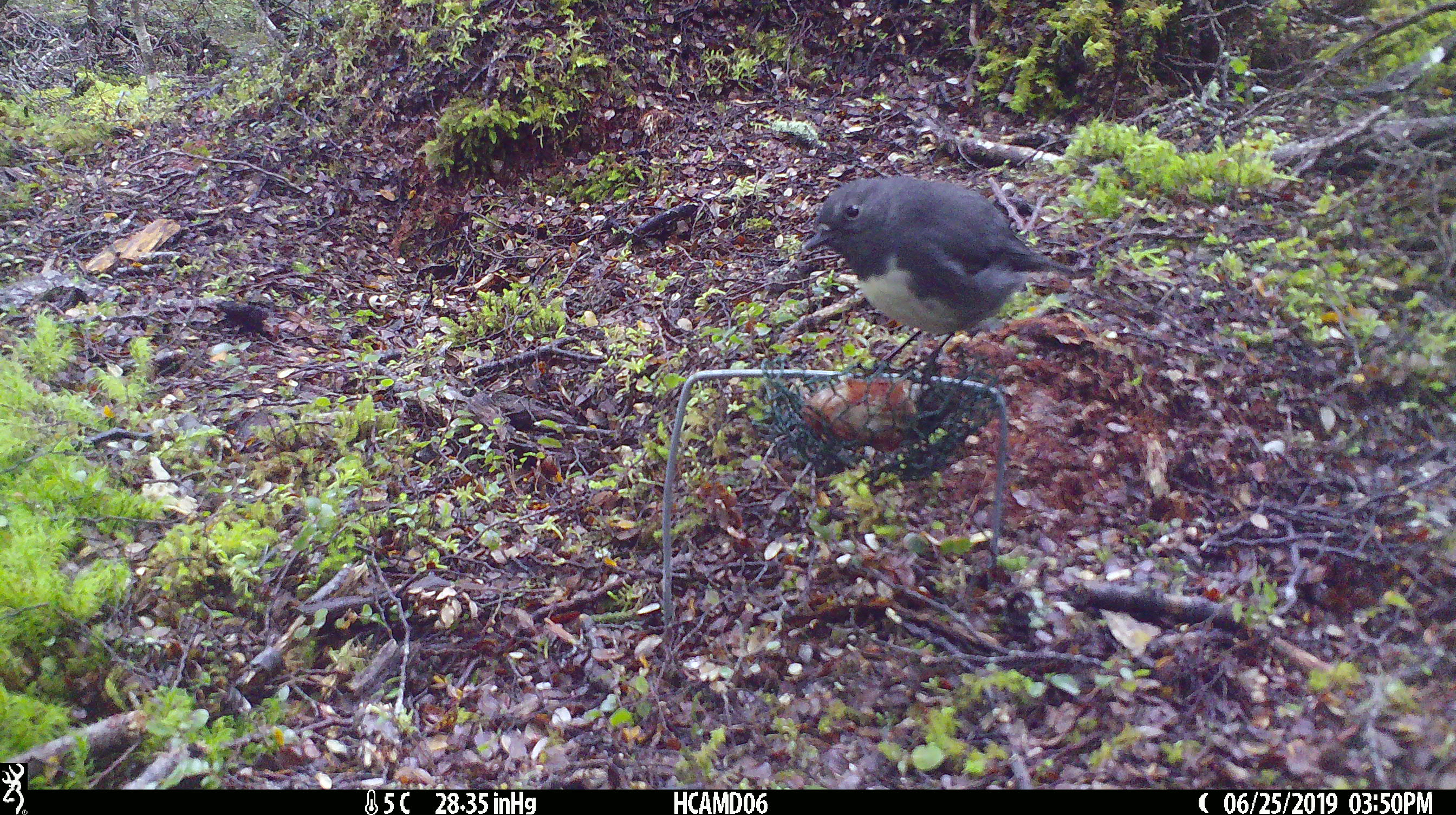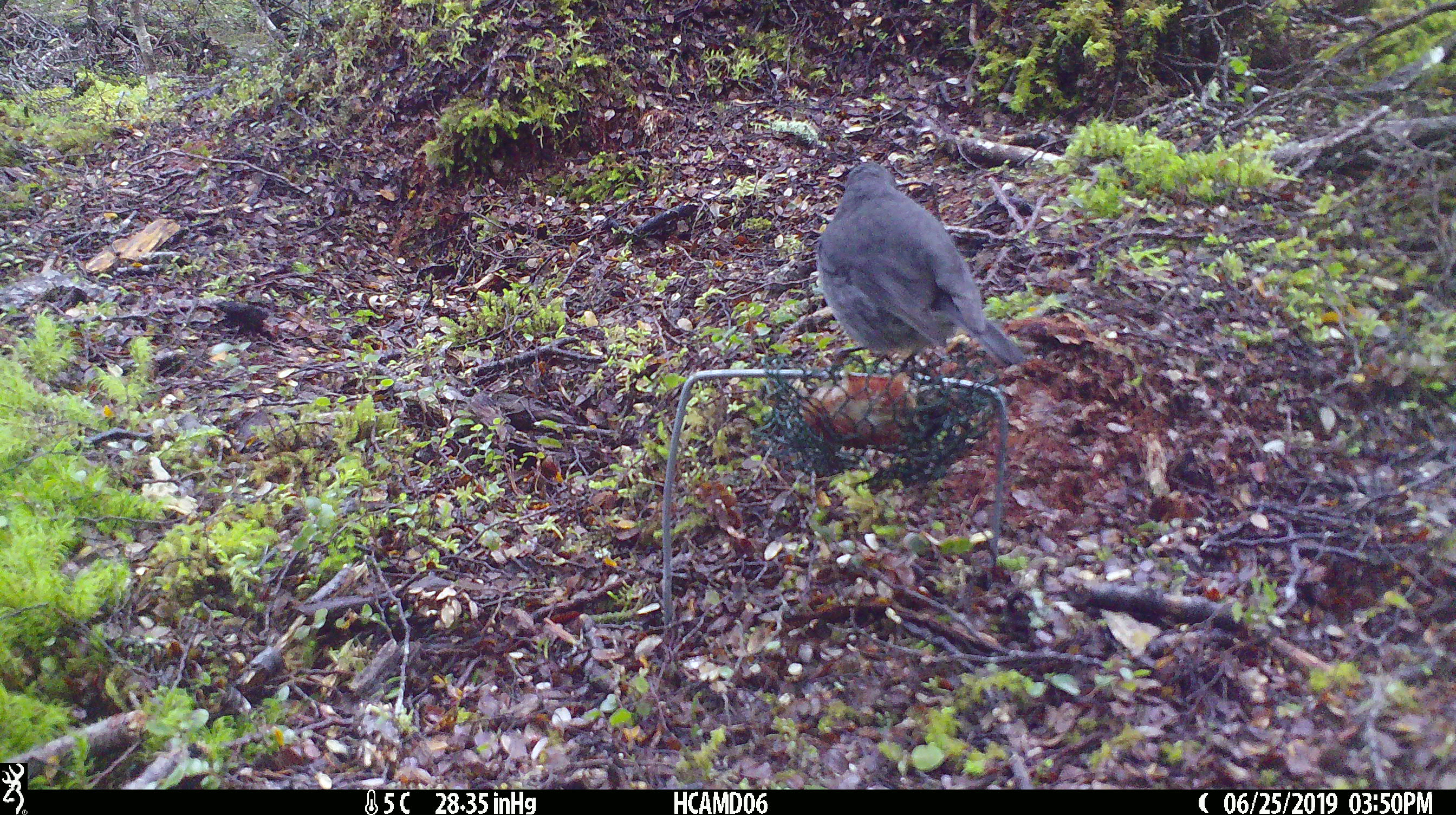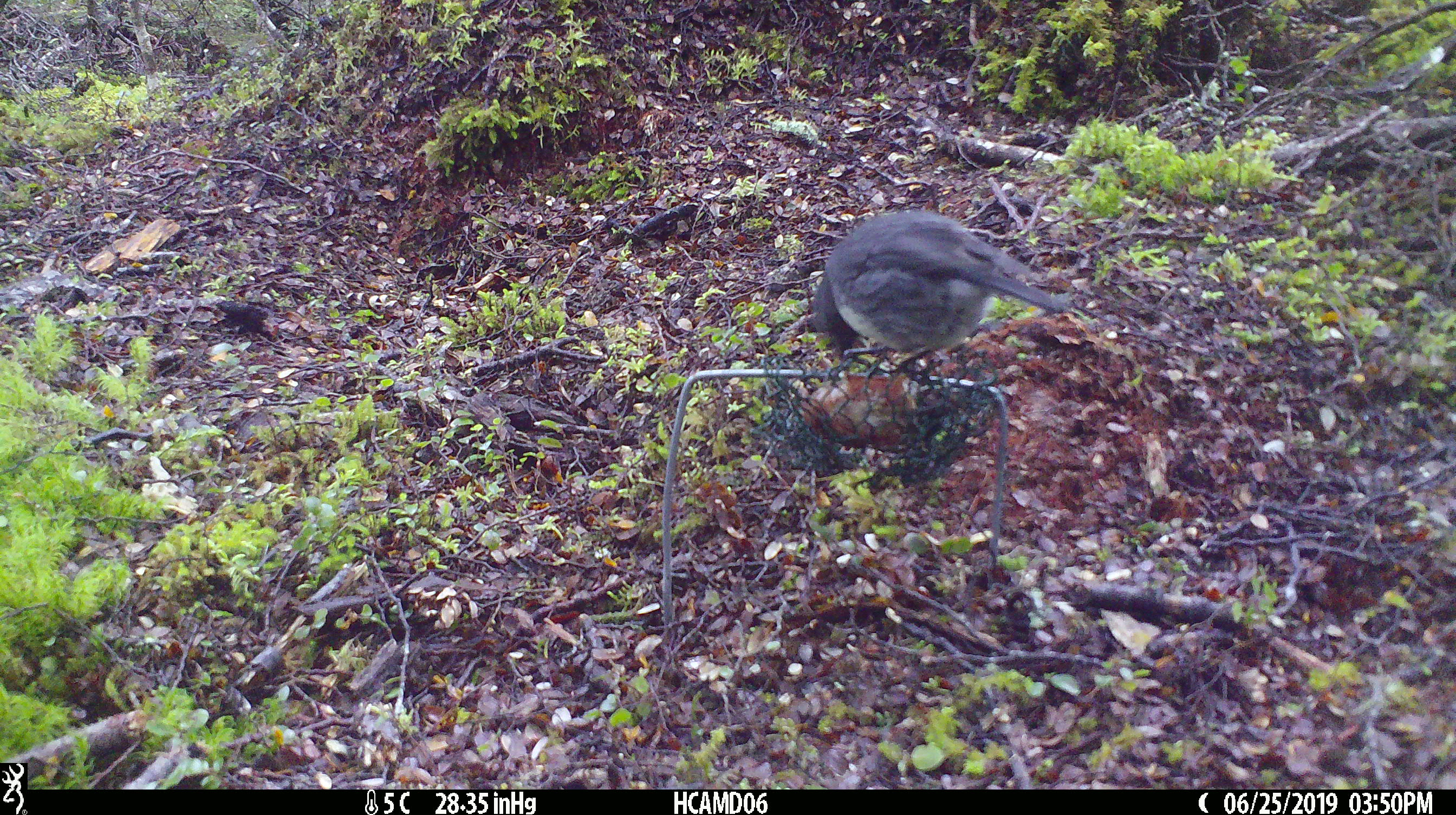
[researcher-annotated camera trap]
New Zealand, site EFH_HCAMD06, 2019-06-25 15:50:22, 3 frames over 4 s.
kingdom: Animalia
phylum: Chordata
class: Aves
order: Passeriformes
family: Petroicidae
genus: Petroica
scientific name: Petroica australis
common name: new zealand robin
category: robin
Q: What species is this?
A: Robin (new zealand robin) (Petroica australis).